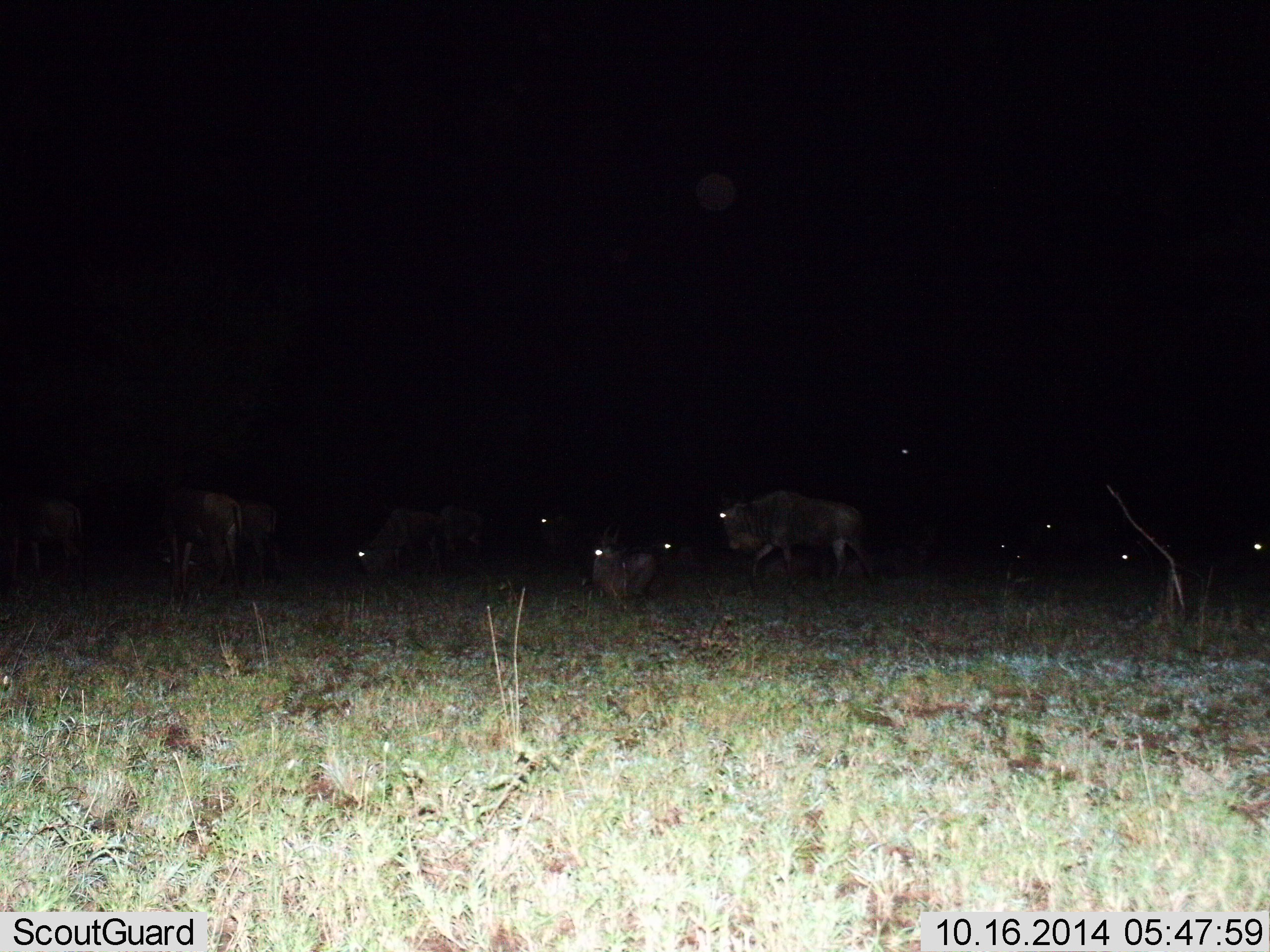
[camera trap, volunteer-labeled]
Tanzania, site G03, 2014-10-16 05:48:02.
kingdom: Animalia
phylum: Chordata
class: Mammalia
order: Artiodactyla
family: Bovidae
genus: Connochaetes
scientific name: Connochaetes taurinus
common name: blue wildebeest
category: wildebeest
Wildebeest (blue wildebeest) (Connochaetes taurinus), count 11-50. Behavior (volunteer vote fractions): standing 40%, resting 30%, moving 30%, interacting 10%. Young present (vote fraction): 10%. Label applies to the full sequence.